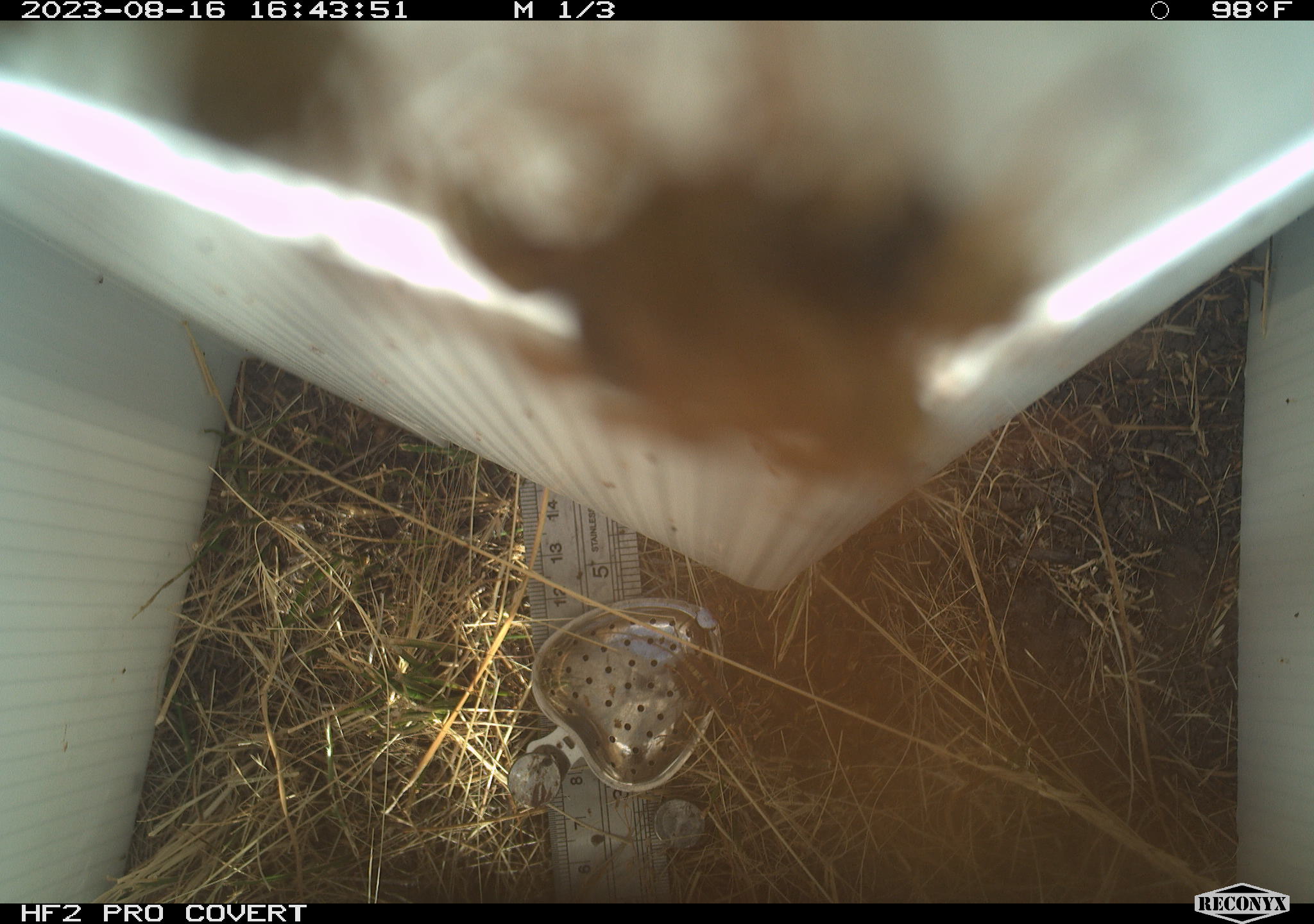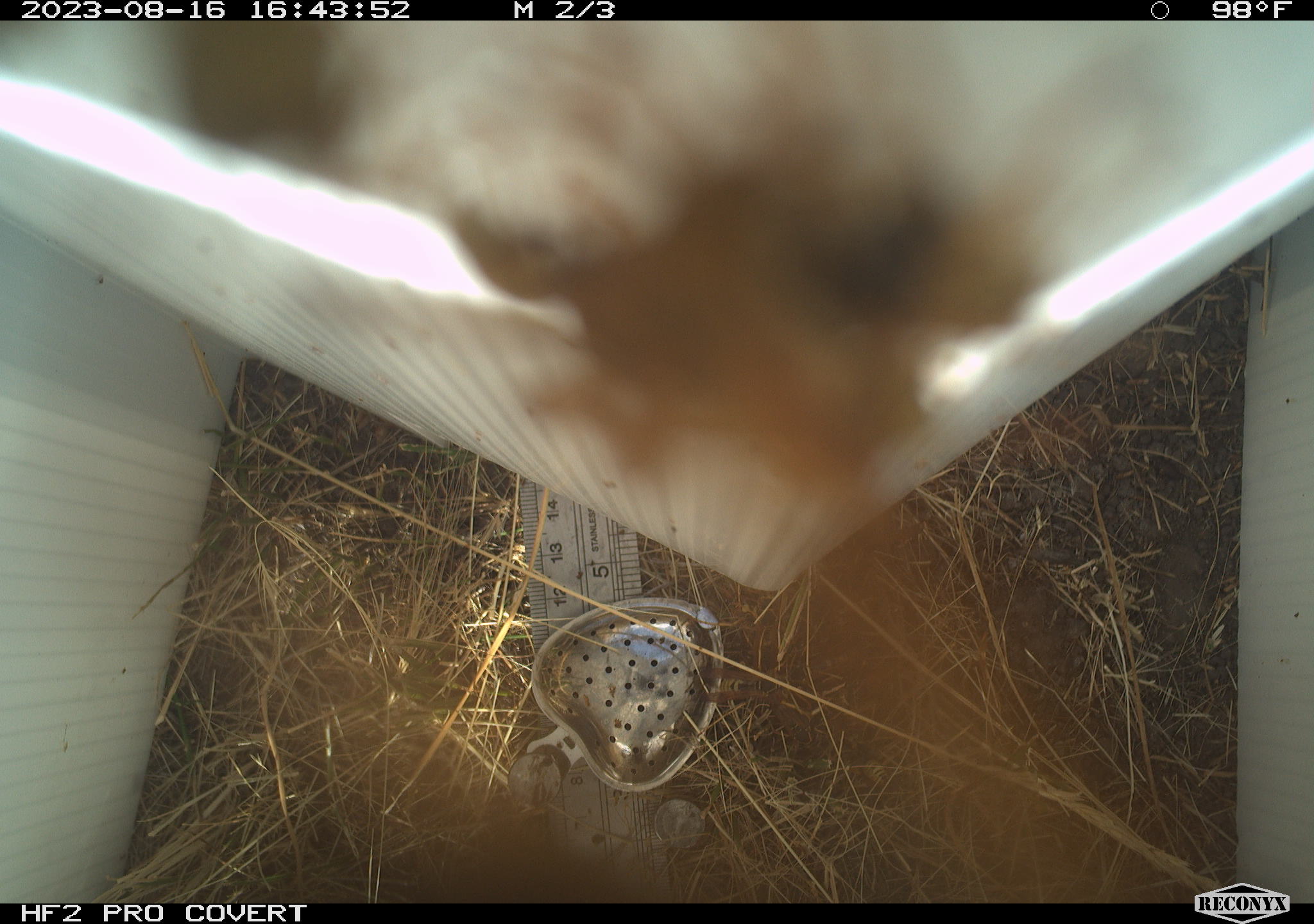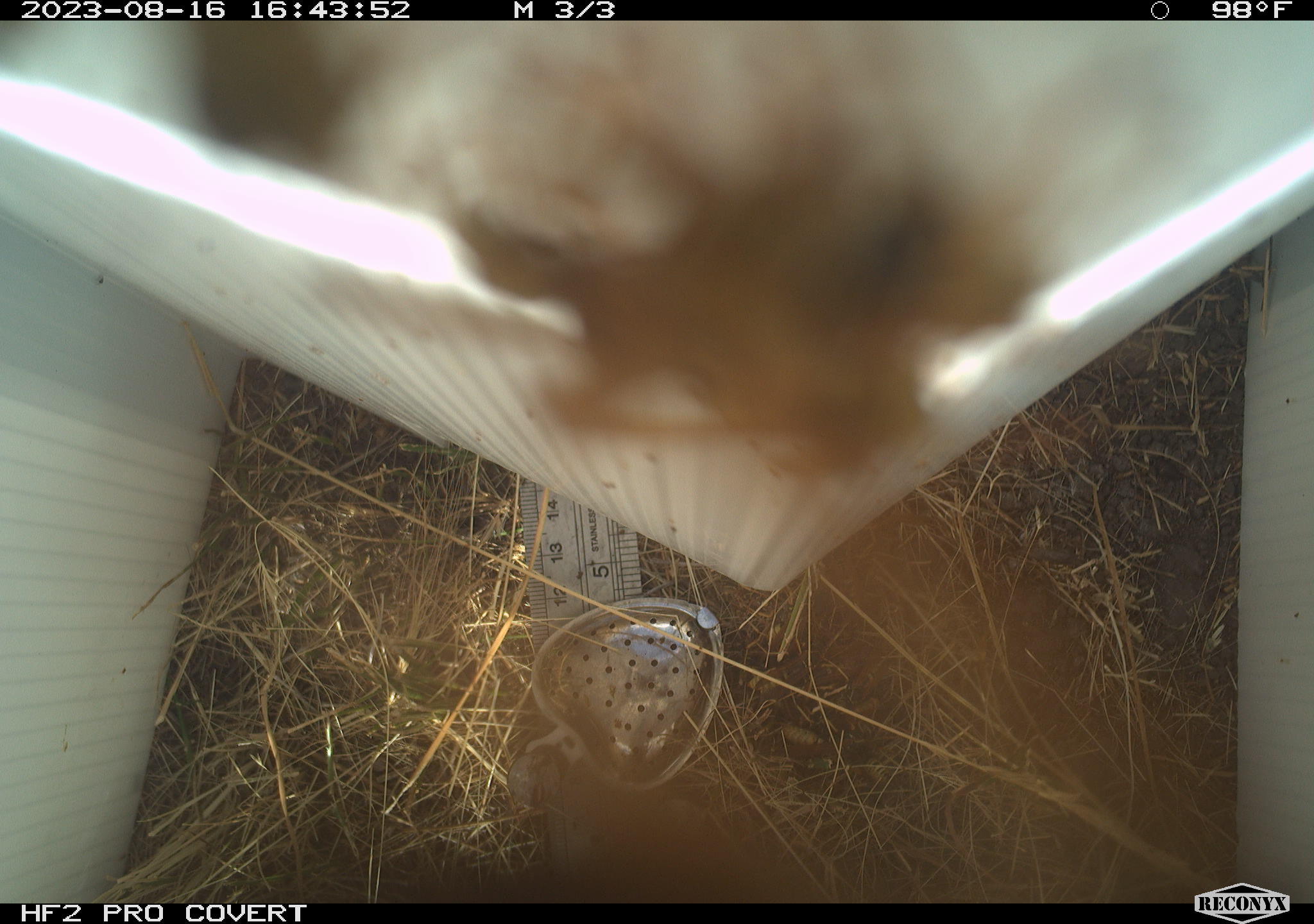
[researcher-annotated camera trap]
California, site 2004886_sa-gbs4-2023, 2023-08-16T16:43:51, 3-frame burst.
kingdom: Animalia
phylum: Arthropoda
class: Insecta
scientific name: Insecta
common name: insect